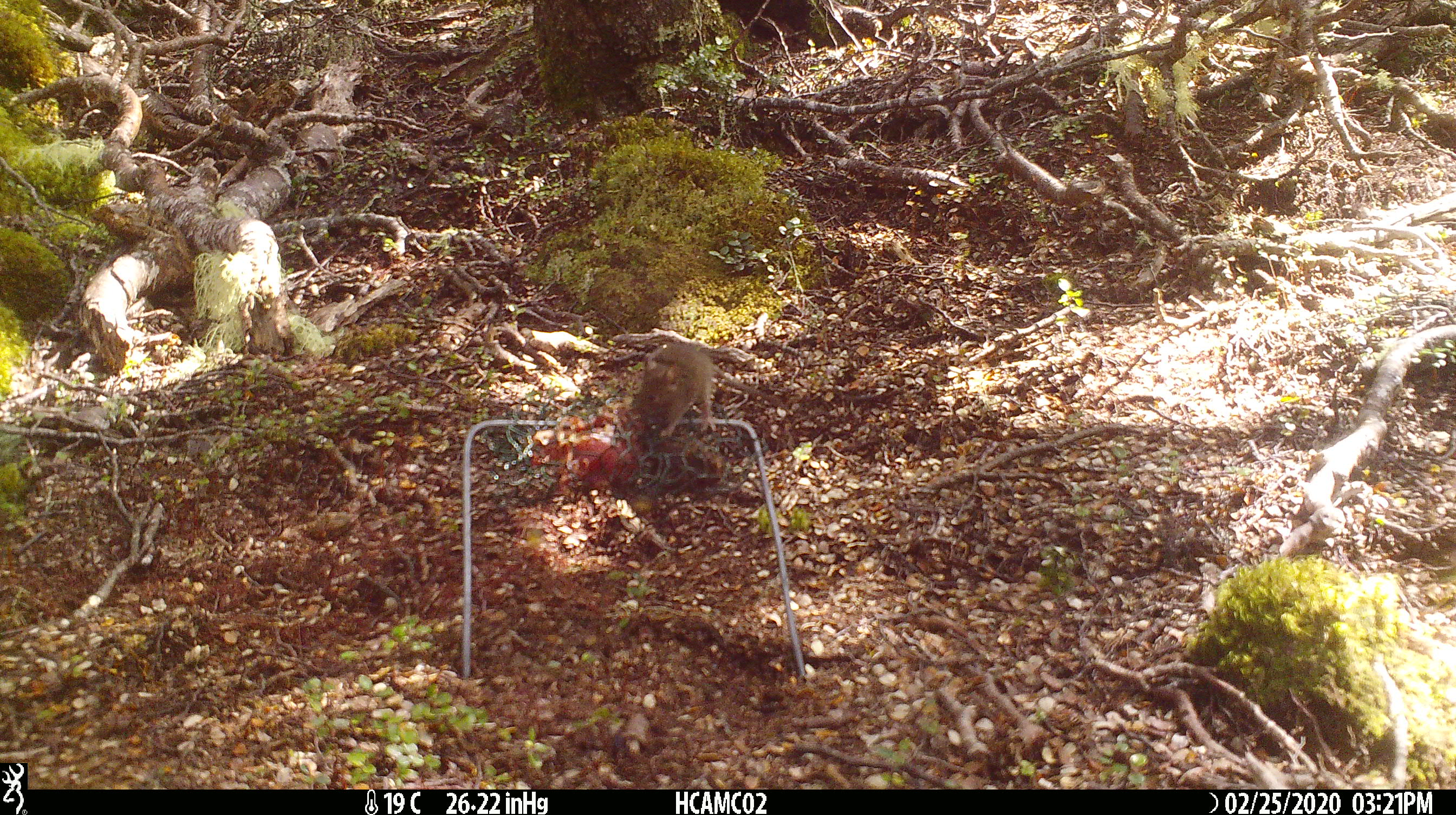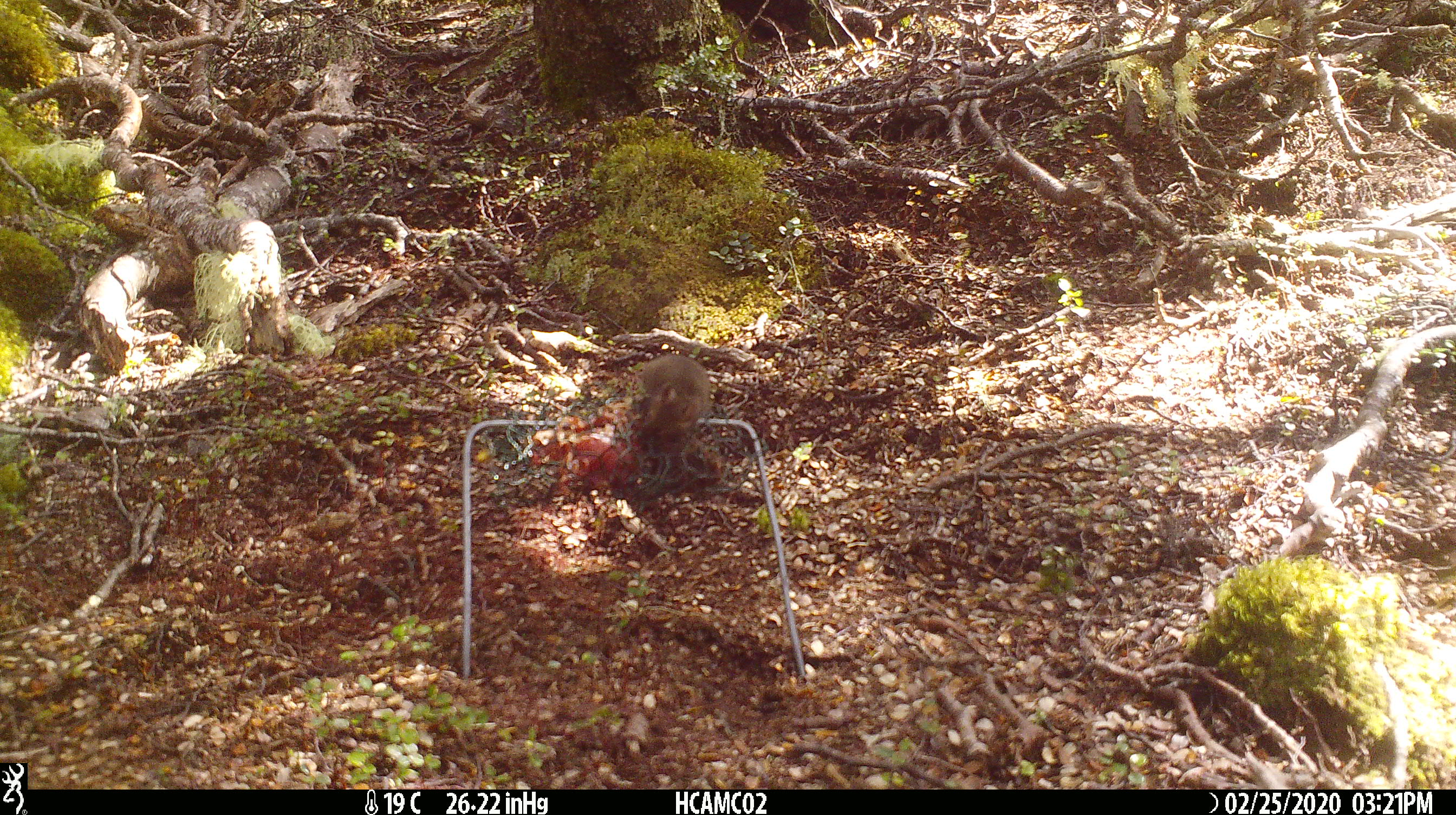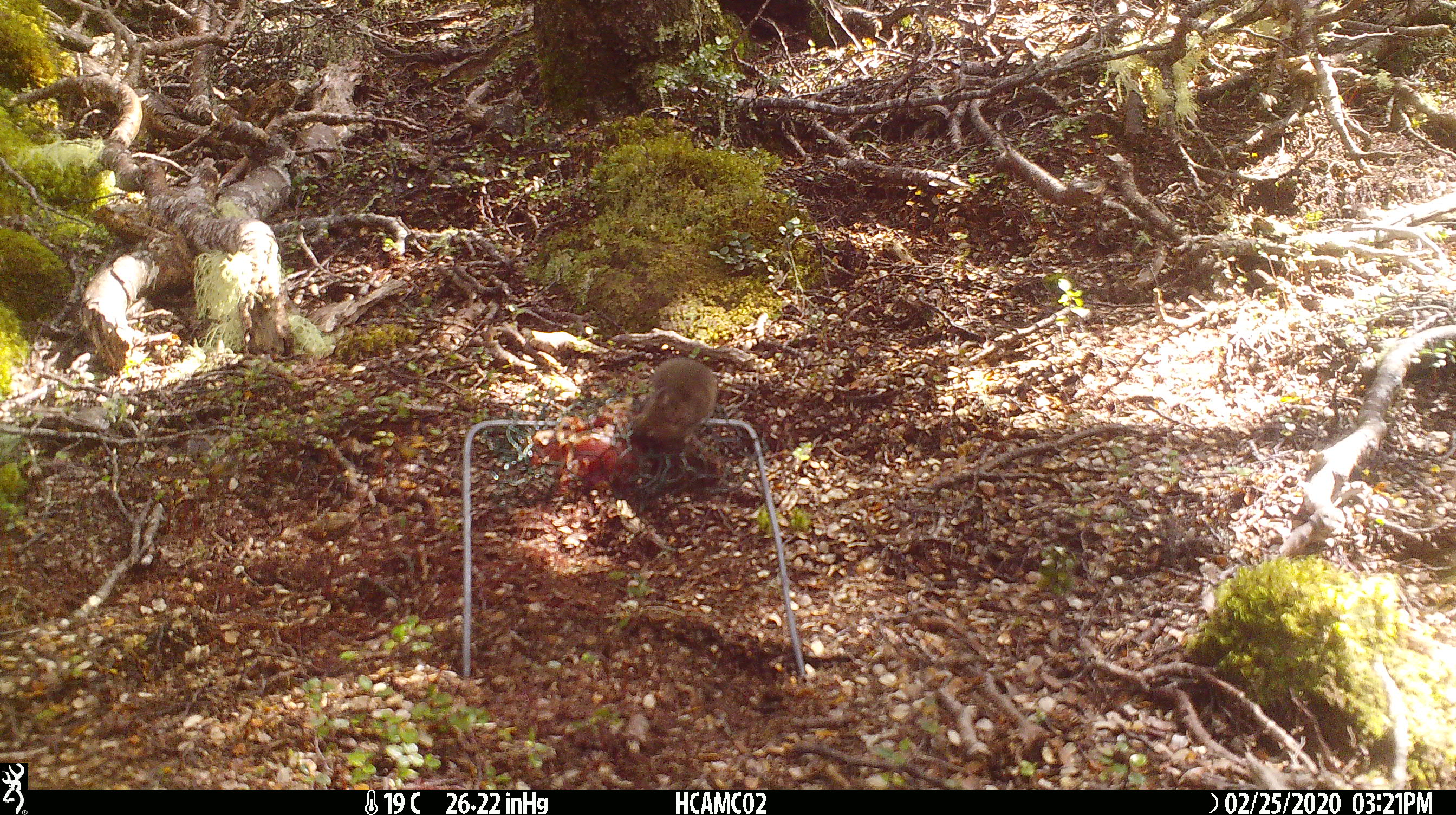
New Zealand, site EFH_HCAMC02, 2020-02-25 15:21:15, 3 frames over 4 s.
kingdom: Animalia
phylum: Chordata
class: Mammalia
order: Rodentia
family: Muridae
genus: Mus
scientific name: Mus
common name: mouse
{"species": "mouse (Mus)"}